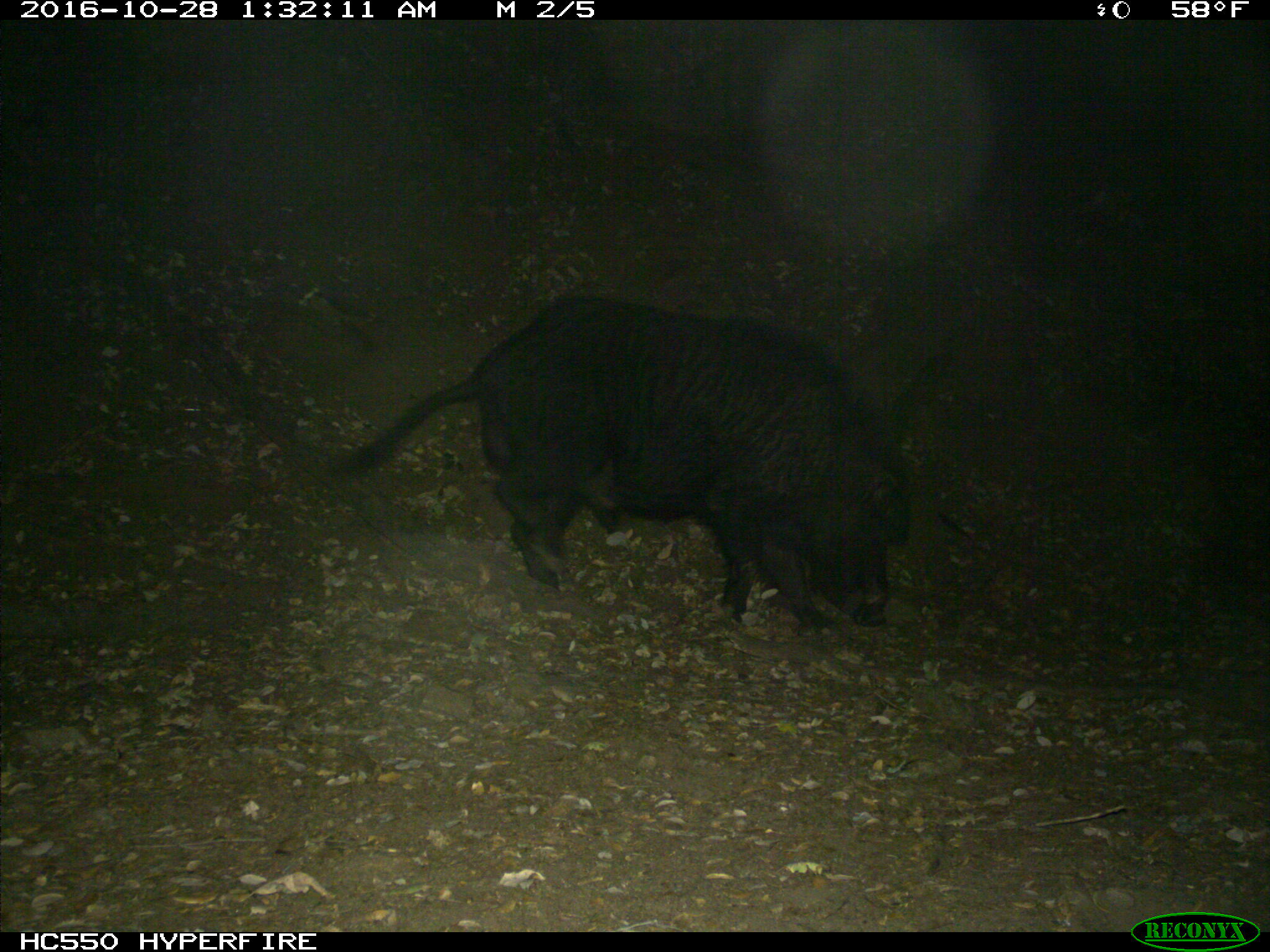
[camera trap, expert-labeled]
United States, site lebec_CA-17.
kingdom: Animalia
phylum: Chordata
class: Mammalia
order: Artiodactyla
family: Suidae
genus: Sus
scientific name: Sus scrofa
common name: wild boar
Sus scrofa (wild boar).